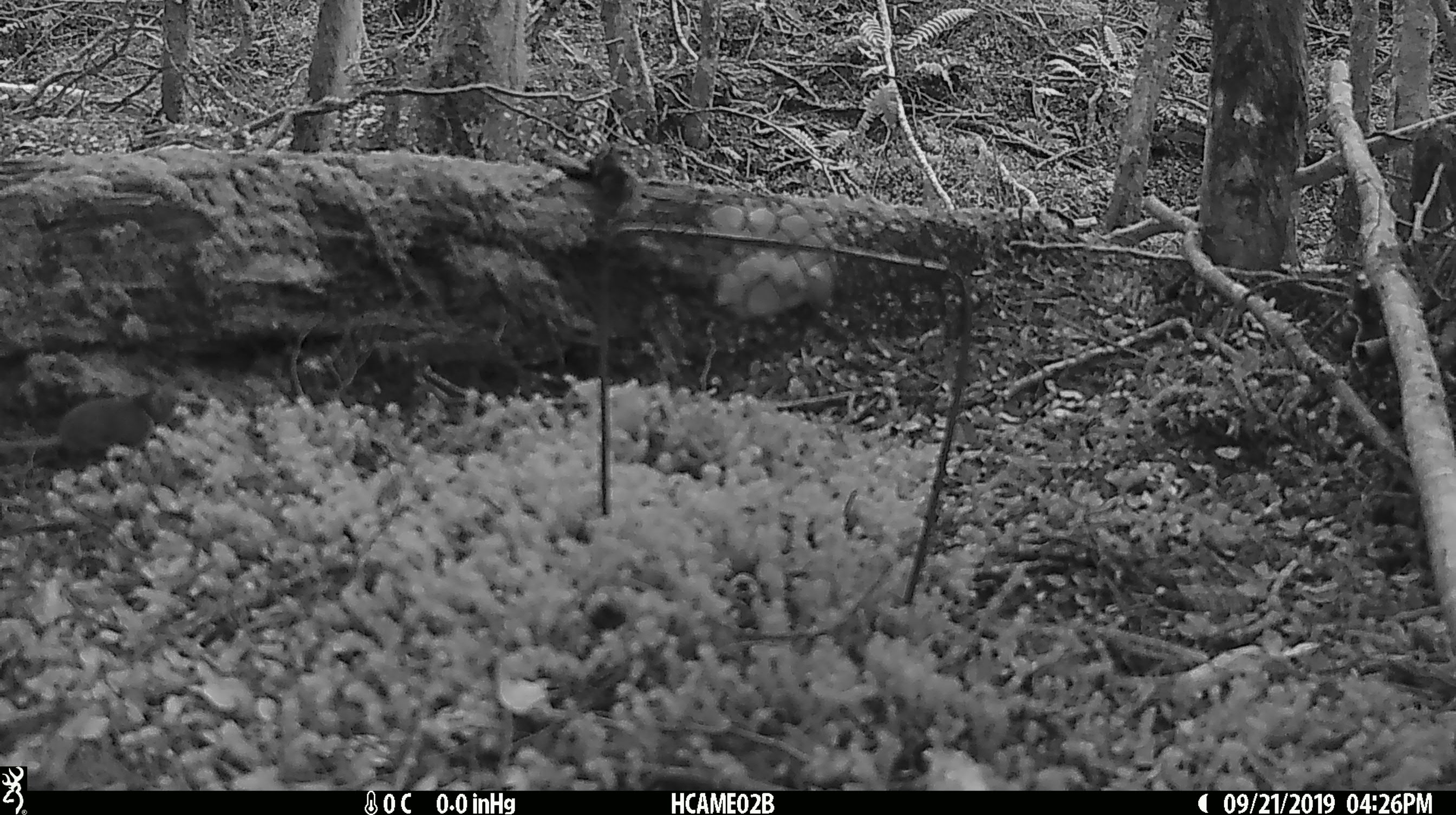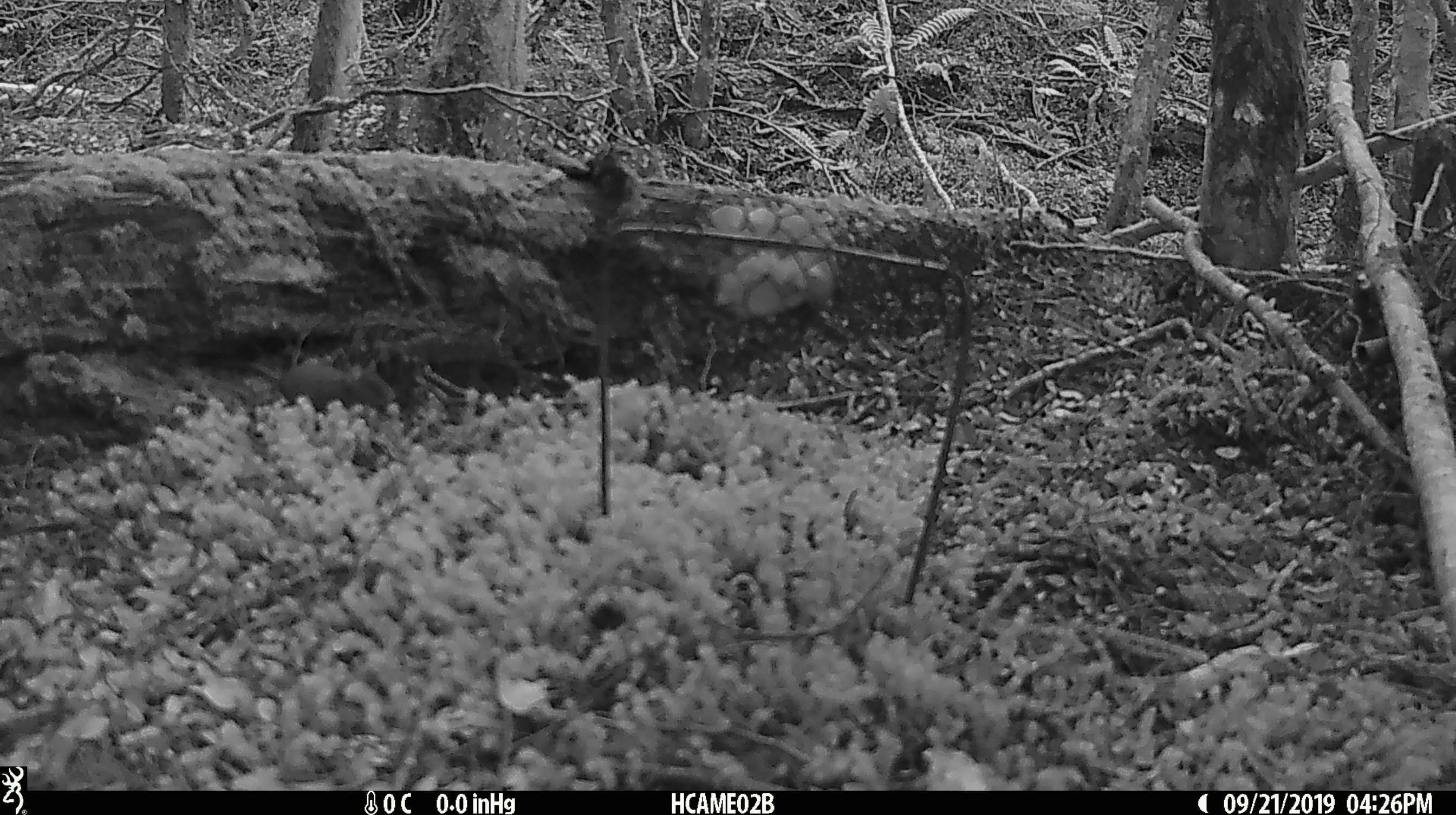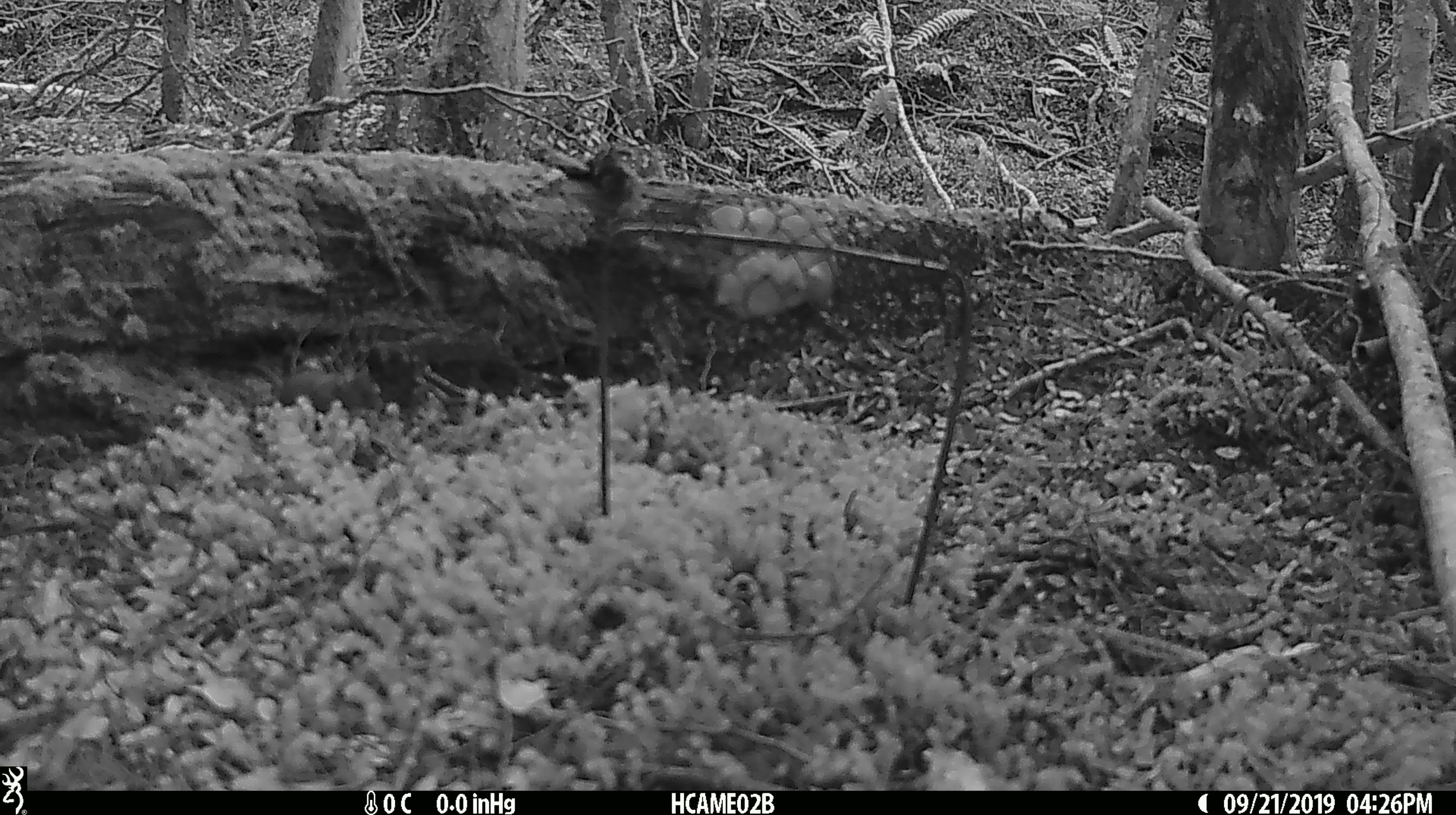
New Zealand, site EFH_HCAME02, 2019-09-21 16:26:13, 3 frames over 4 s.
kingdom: Animalia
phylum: Chordata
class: Mammalia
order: Rodentia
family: Muridae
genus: Mus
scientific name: Mus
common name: mouse